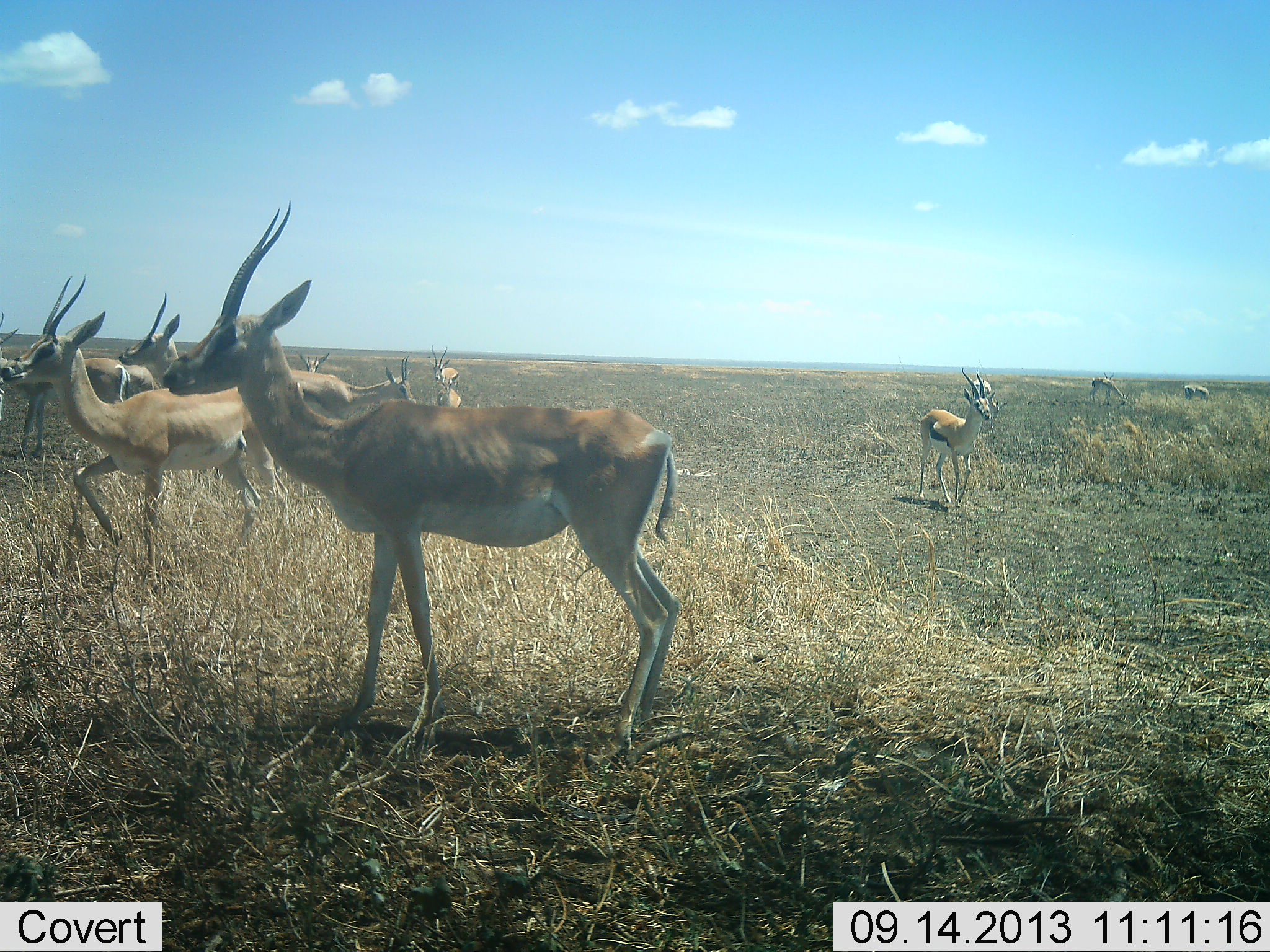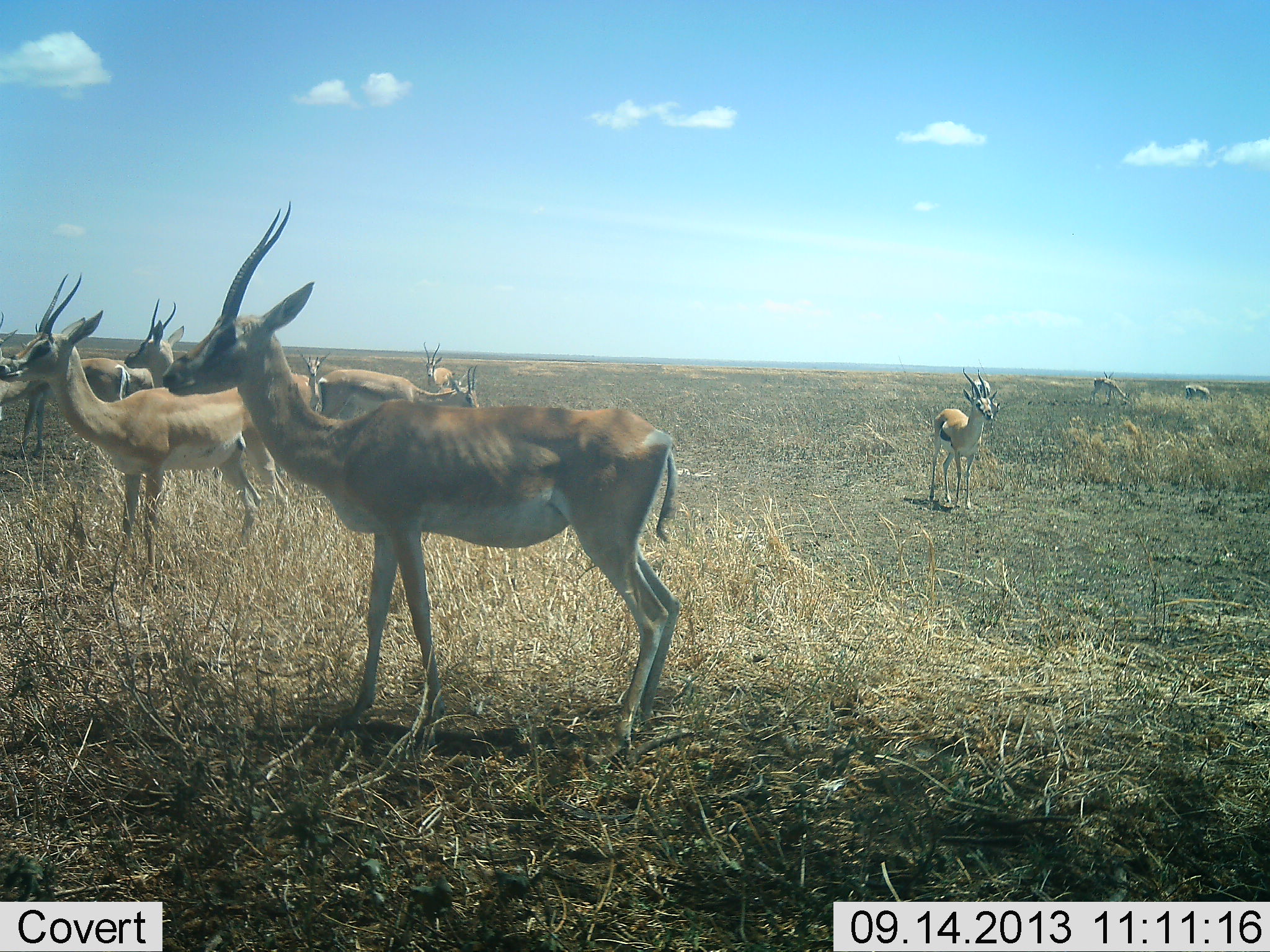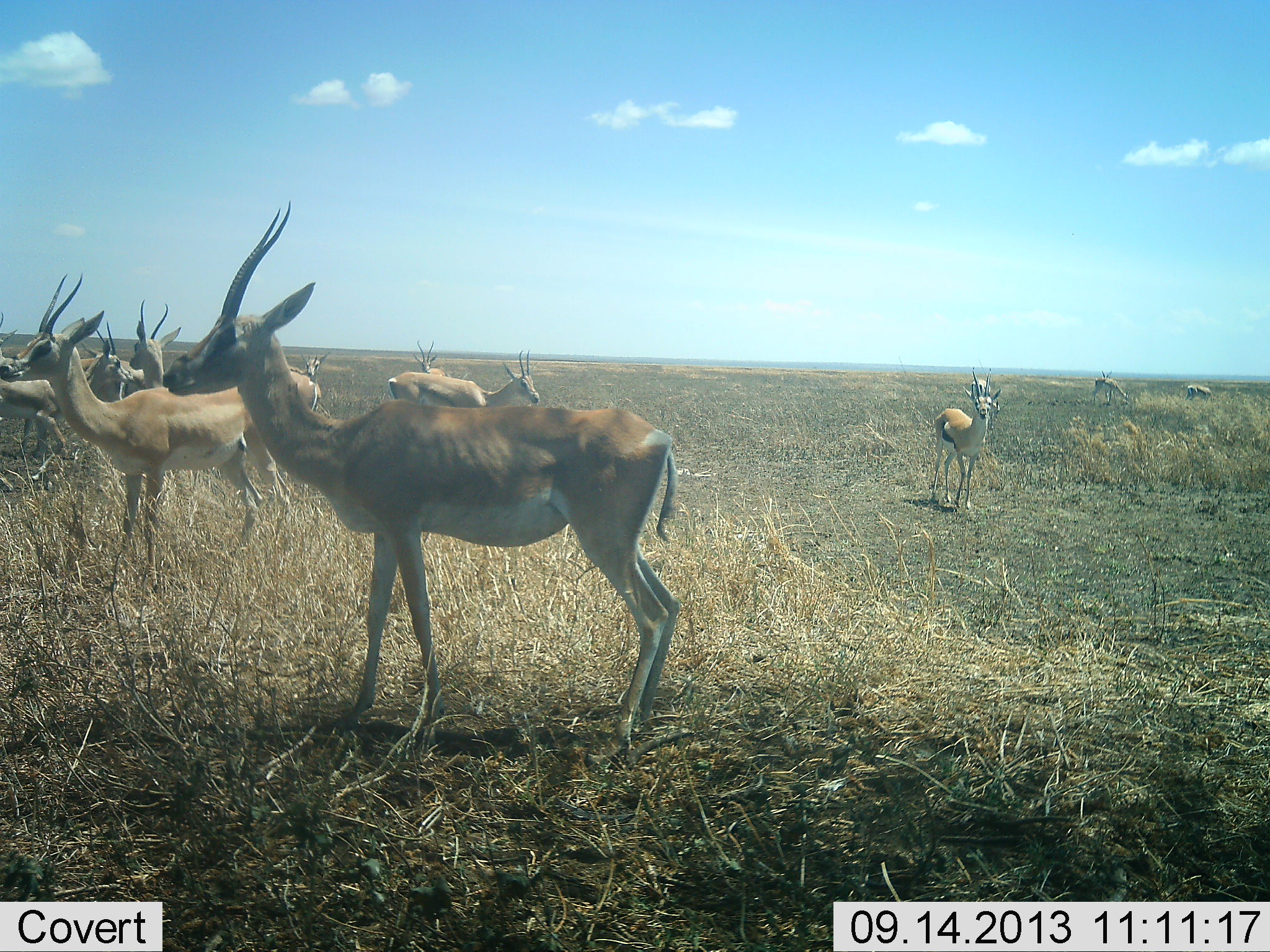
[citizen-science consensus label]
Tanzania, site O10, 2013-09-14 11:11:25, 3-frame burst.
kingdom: Animalia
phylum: Chordata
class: Mammalia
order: Artiodactyla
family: Bovidae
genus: Nanger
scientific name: Nanger granti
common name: grant's gazelle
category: gazellegrants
Gazellegrants (grant's gazelle) (Nanger granti), count 9. Behavior (volunteer vote fractions): standing 91%, resting 5%, moving 32%, interacting 0%. Young present (vote fraction): 5%. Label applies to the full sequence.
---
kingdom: Animalia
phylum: Chordata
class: Mammalia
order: Artiodactyla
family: Bovidae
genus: Eudorcas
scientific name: Eudorcas thomsonii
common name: thomson's gazelle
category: gazellethomsons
Gazellethomsons (thomson's gazelle) (Eudorcas thomsonii), count 3. Behavior (volunteer vote fractions): standing 69%, resting 0%, moving 44%, interacting 0%. Young present (vote fraction): 0%. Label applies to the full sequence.